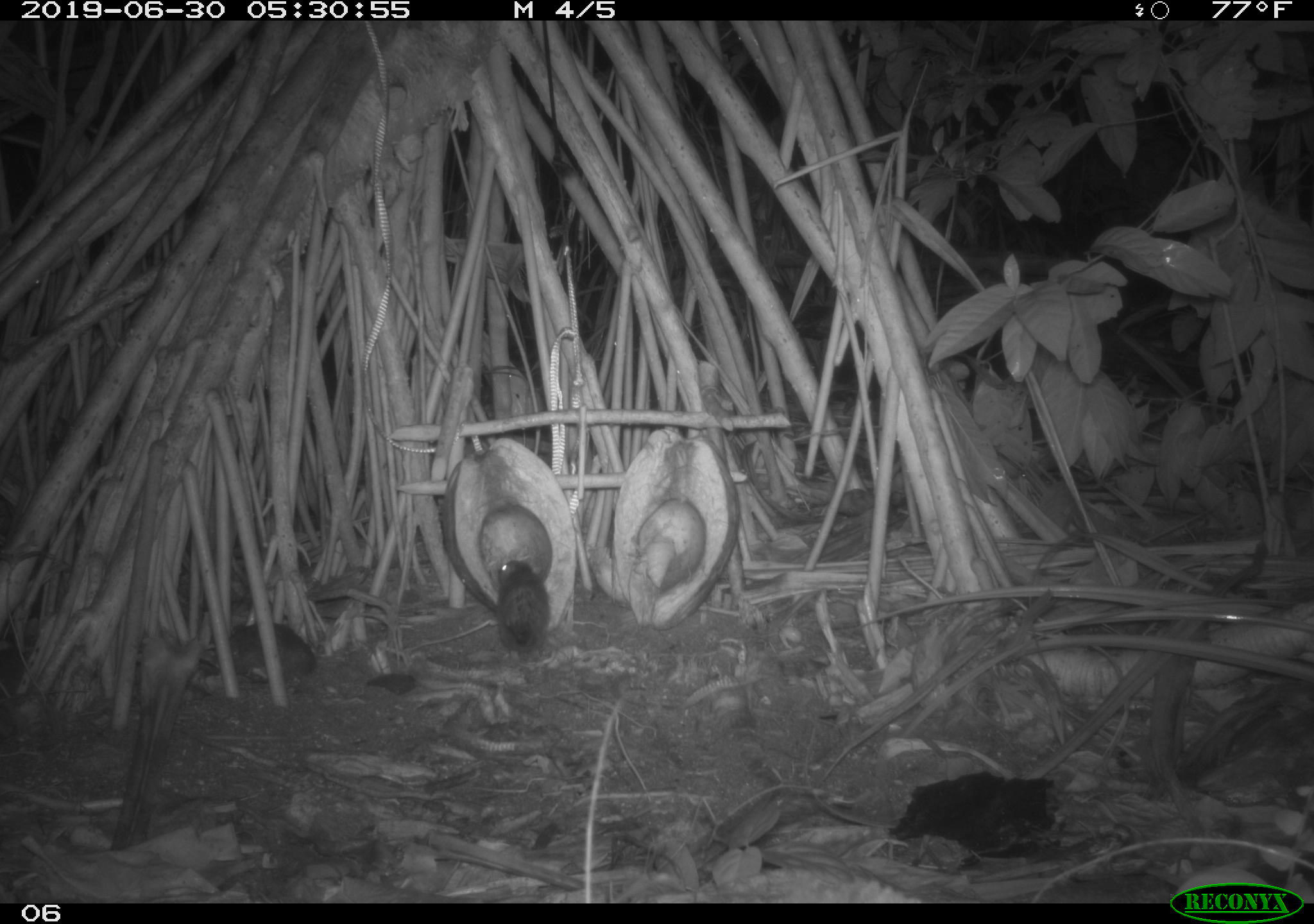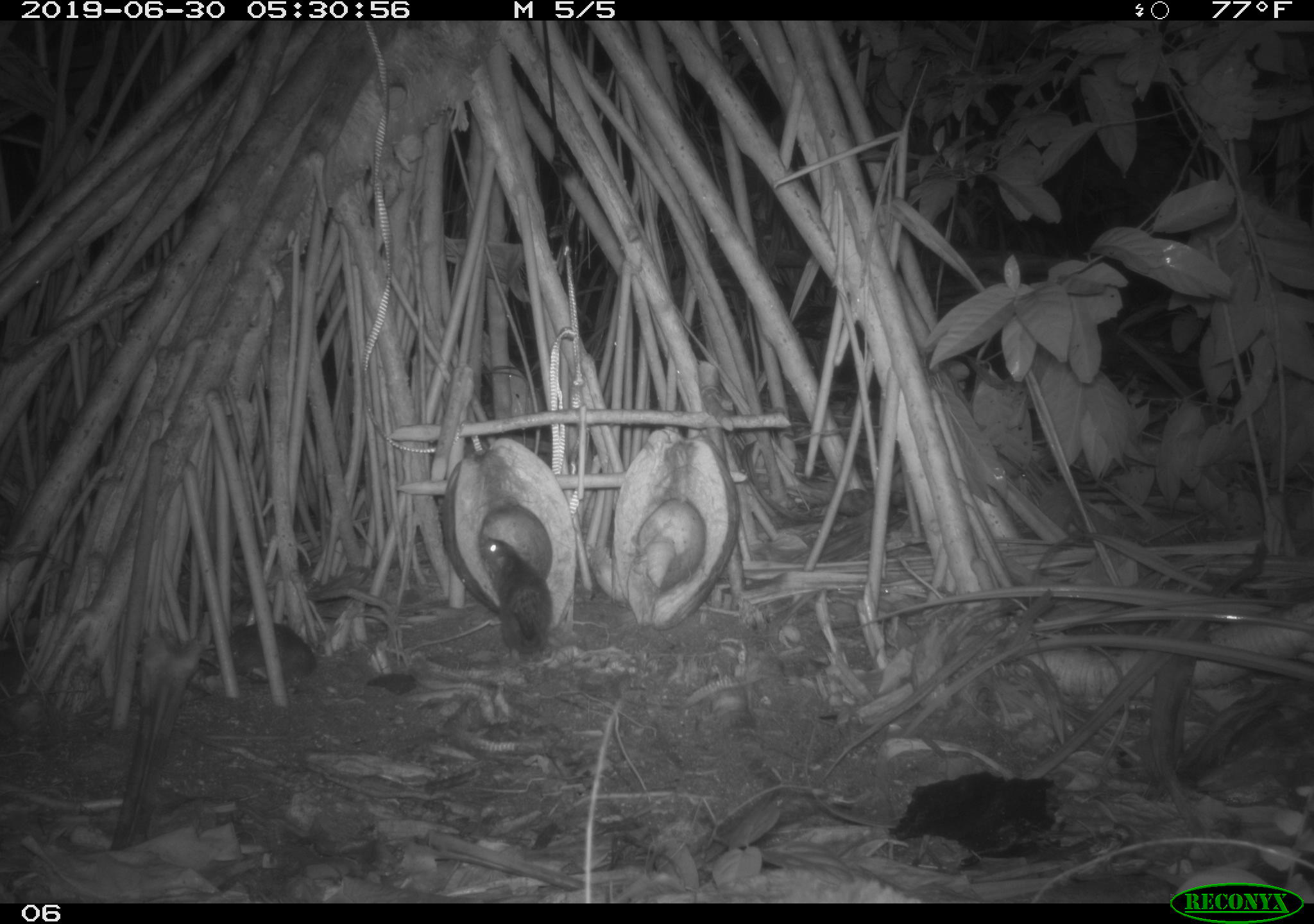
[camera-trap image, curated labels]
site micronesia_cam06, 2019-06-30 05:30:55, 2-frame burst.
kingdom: Animalia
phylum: Chordata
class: Mammalia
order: Rodentia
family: Muridae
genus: Rattus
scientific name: Rattus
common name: rat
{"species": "rat (Rattus)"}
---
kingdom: Animalia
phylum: Arthropoda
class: Malacostraca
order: Decapoda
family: Calcinidae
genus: Calcinus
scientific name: Calcinus tubularis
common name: hermit crab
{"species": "hermit crab (Calcinus tubularis)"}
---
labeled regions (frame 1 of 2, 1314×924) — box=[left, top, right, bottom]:
hermit crab: box=[637, 520, 689, 584]
rat: box=[490, 551, 562, 665]; box=[219, 610, 319, 689]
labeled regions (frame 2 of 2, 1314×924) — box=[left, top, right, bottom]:
rat: box=[475, 524, 562, 667]; box=[215, 613, 322, 702]